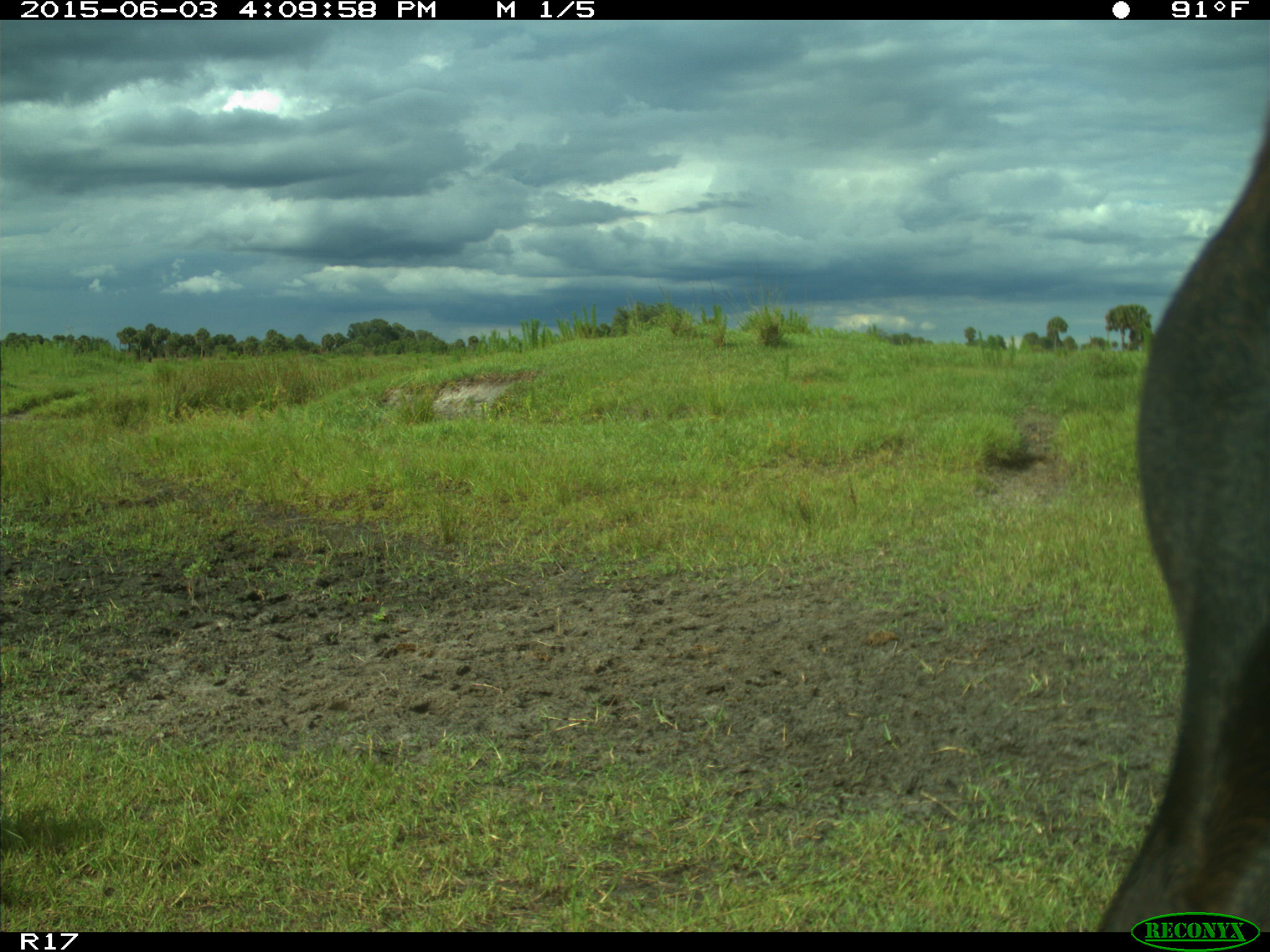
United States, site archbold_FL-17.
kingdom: Animalia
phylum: Chordata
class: Mammalia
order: Artiodactyla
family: Bovidae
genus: Bos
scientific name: Bos taurus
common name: domestic cow